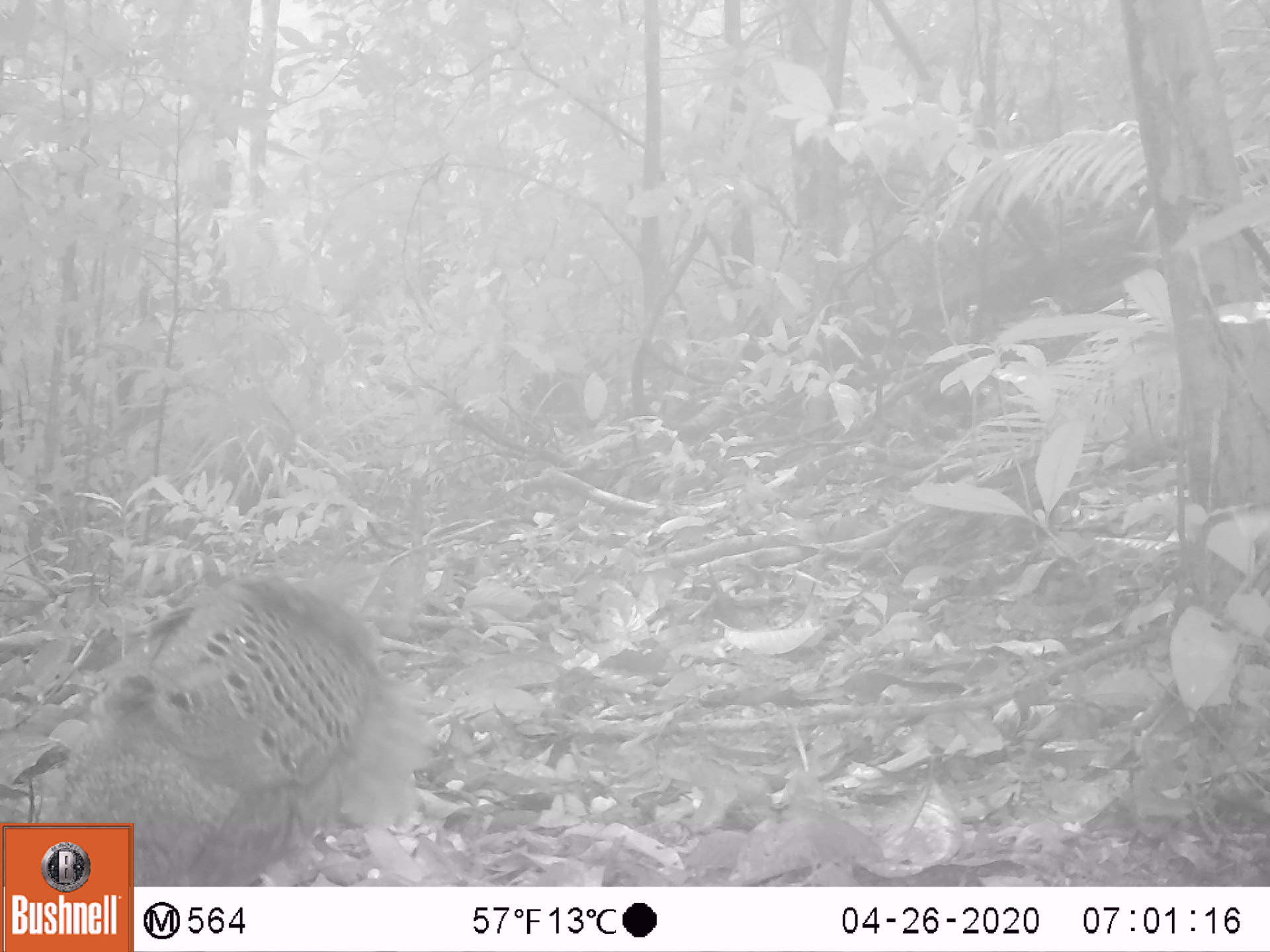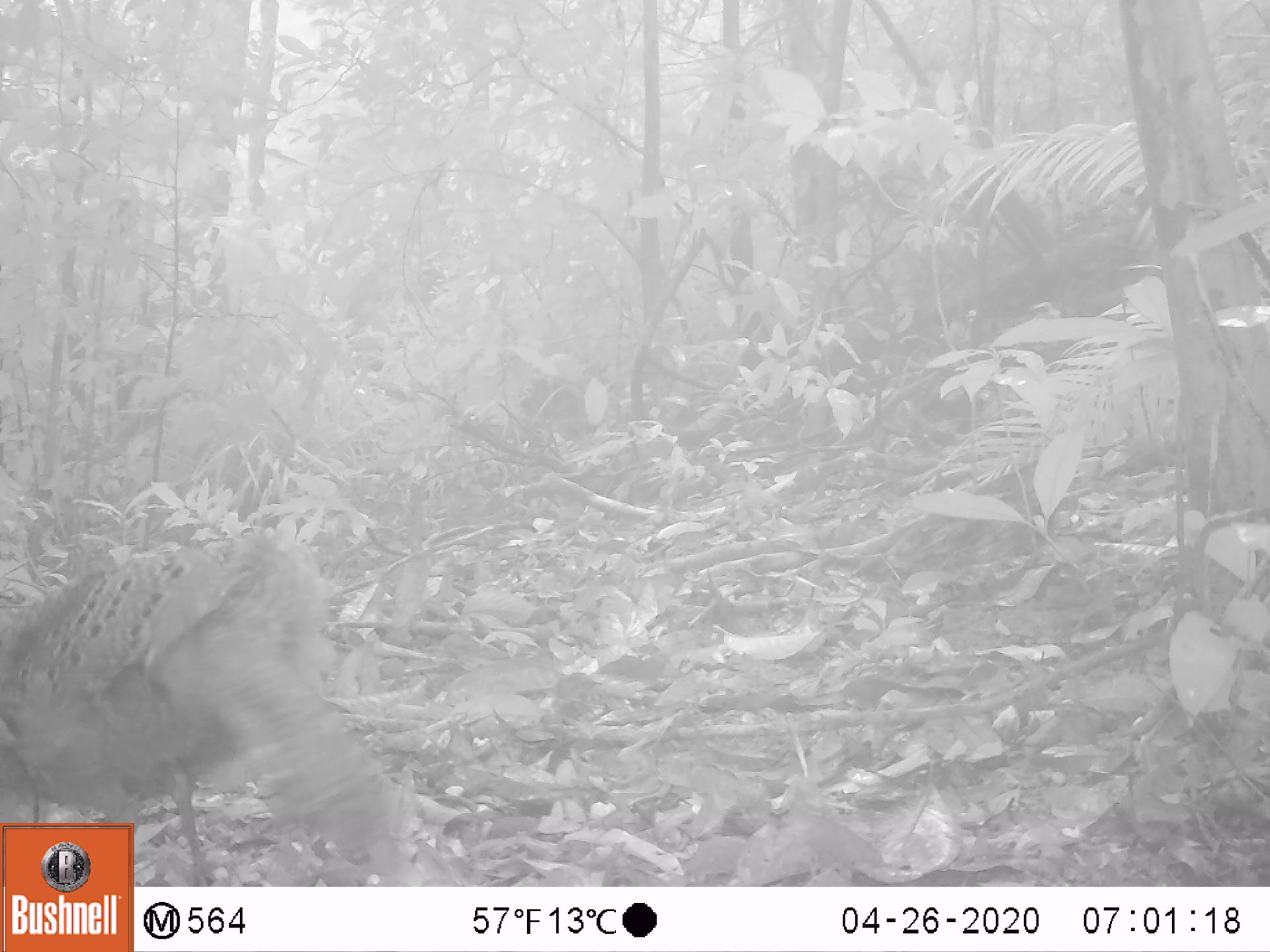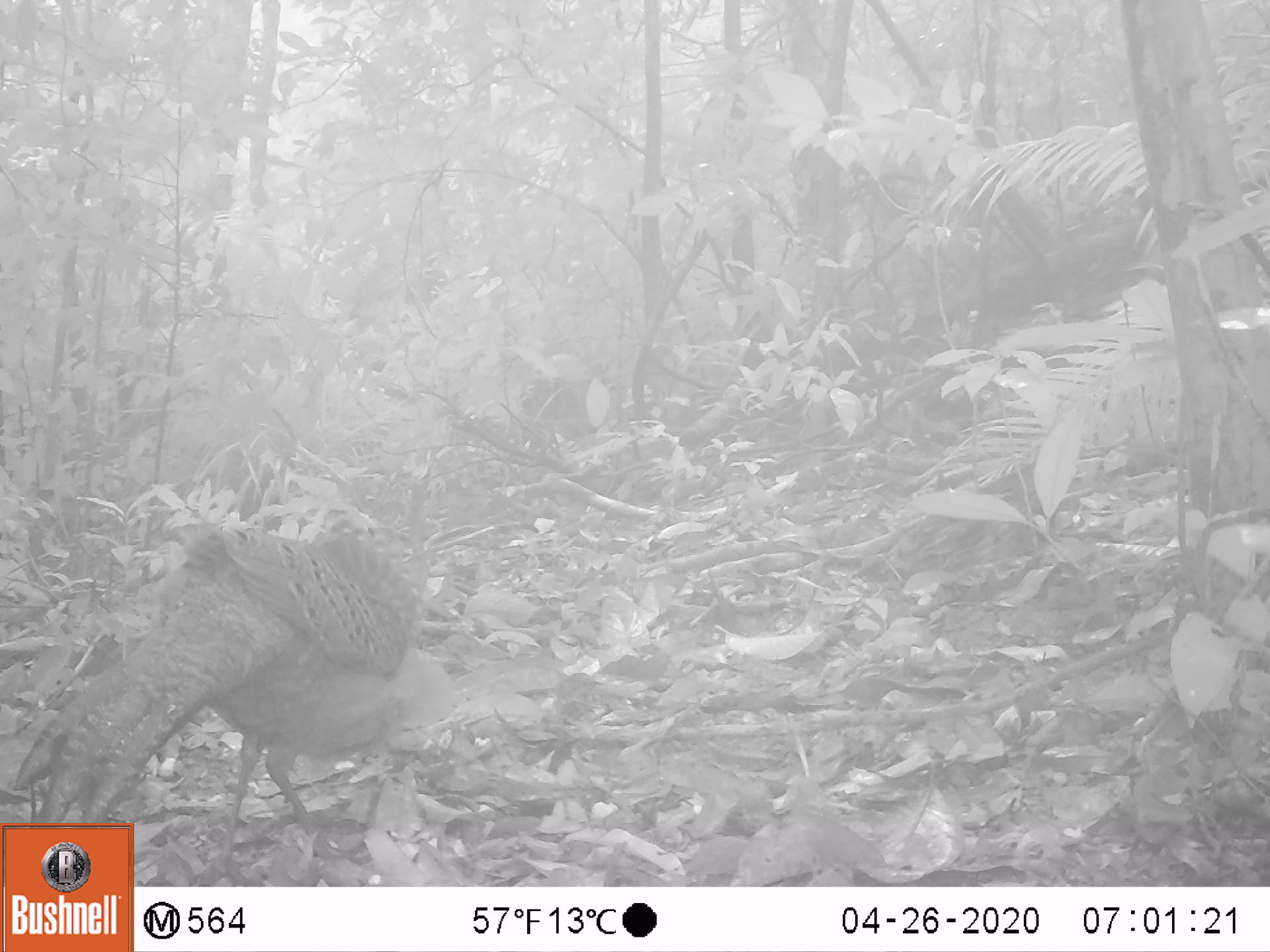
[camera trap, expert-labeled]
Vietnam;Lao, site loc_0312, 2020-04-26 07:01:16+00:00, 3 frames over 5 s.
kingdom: Animalia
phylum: Chordata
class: Aves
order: Galliformes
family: Phasianidae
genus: Polyplectron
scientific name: Polyplectron bicalcaratum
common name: gray peacock-pheasant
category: grey peacock pheasant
Grey peacock pheasant (gray peacock-pheasant) (Polyplectron bicalcaratum). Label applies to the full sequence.